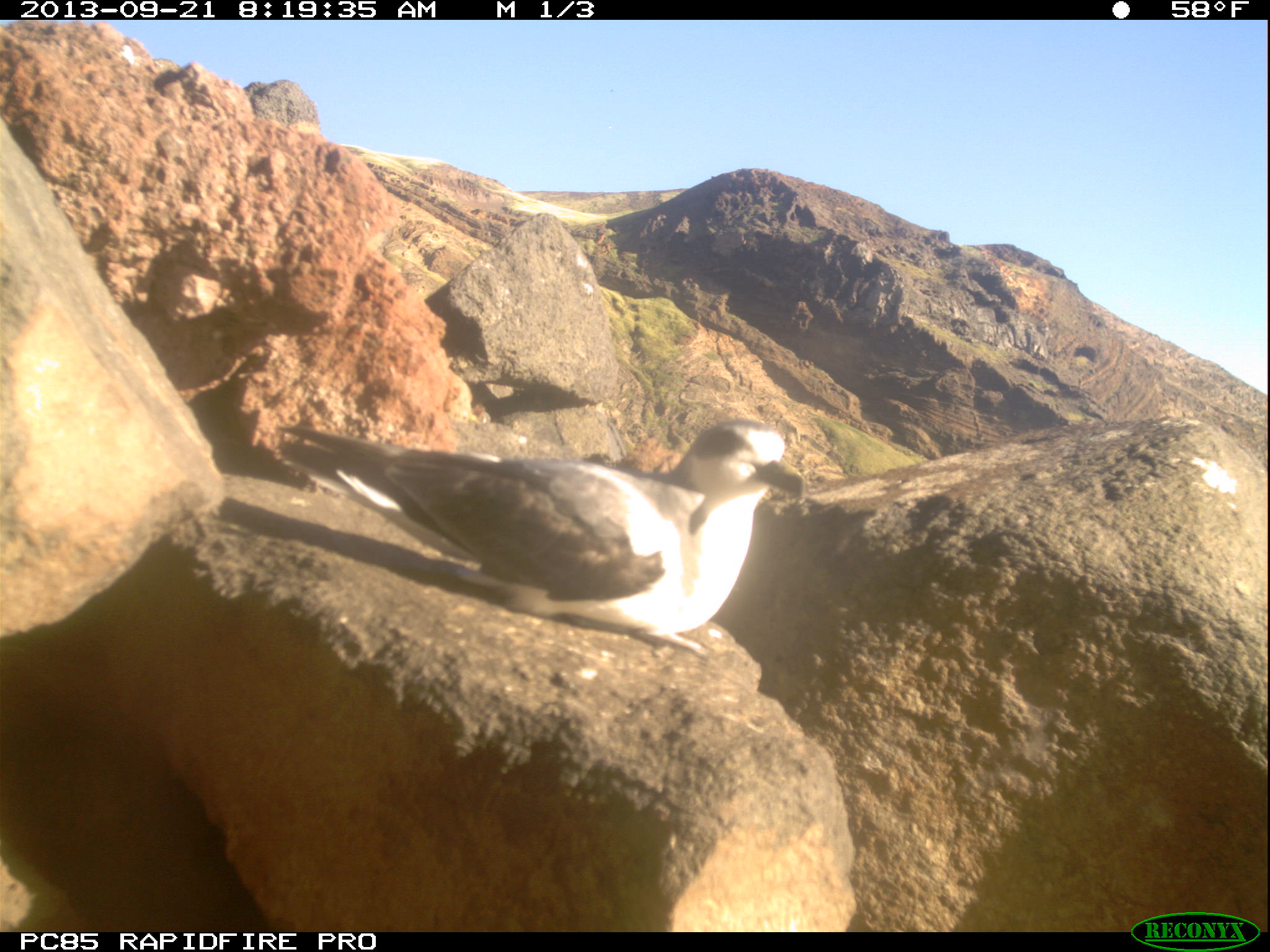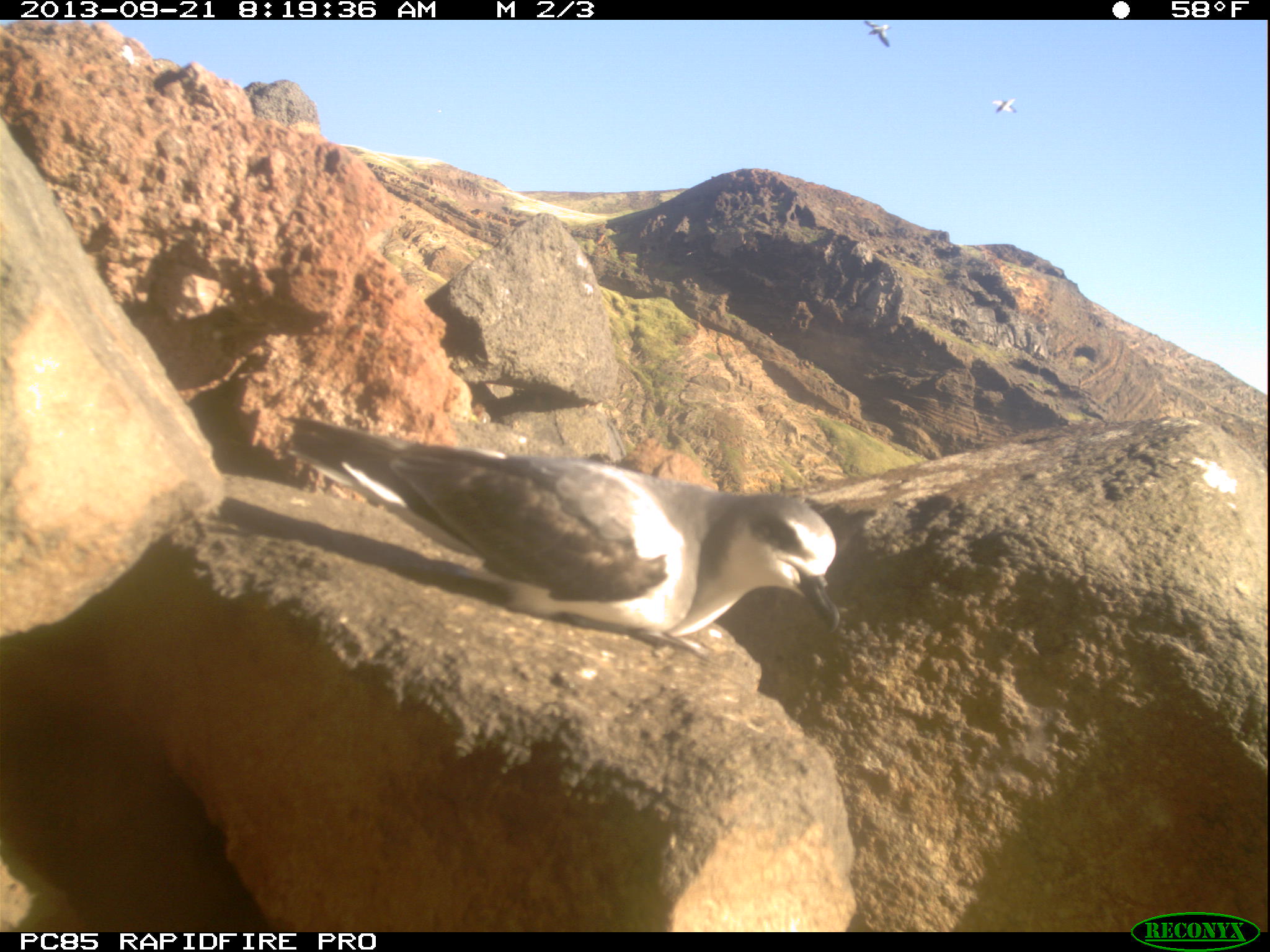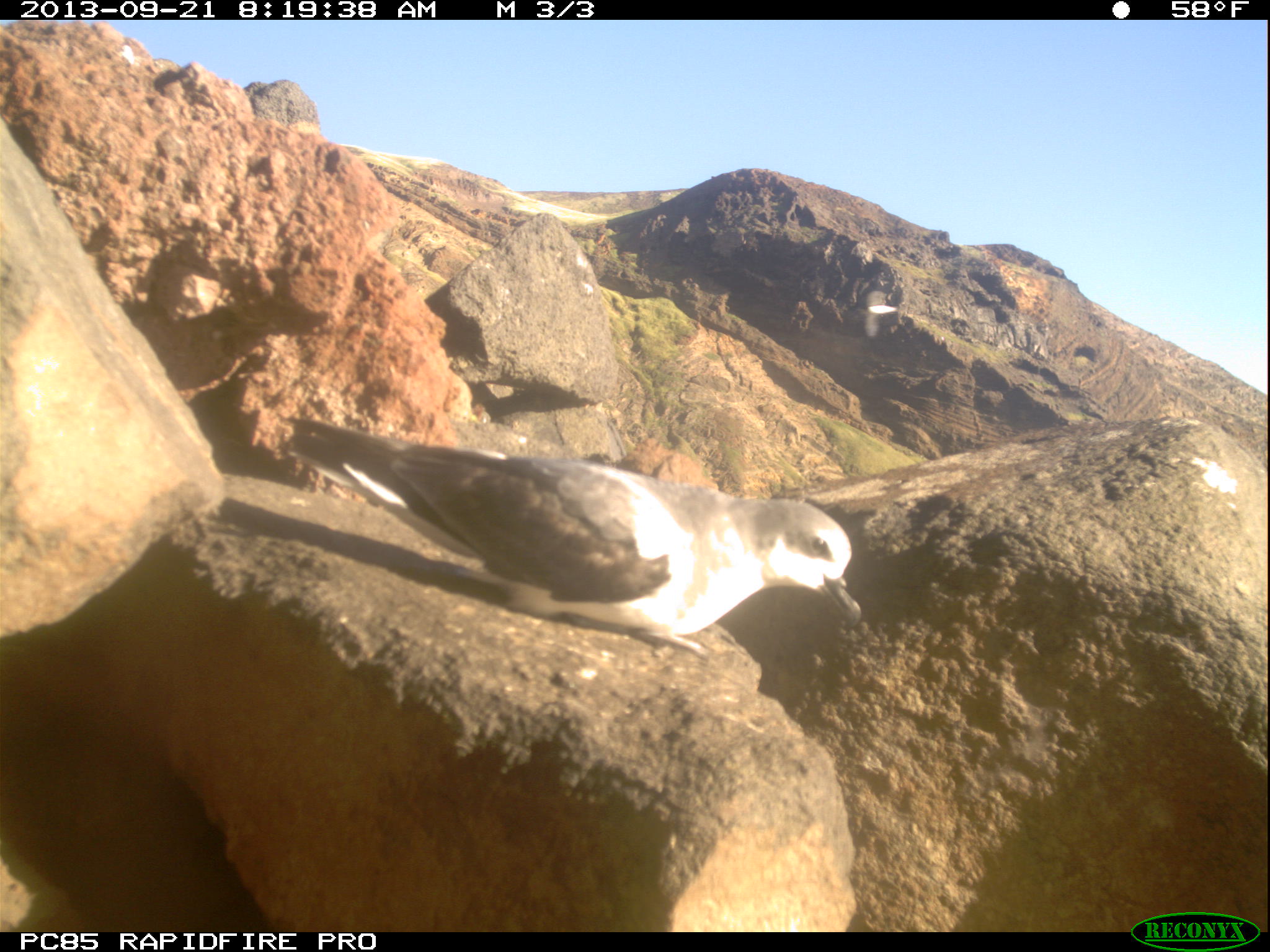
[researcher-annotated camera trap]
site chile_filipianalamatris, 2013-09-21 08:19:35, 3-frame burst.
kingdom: Animalia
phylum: Chordata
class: Aves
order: Procellariiformes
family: Procellariidae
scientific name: Procellariidae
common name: petrel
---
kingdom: Animalia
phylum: Chordata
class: Aves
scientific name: Aves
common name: bird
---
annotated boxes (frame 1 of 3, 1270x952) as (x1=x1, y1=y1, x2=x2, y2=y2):
petrel: (x1=266, y1=416, x2=809, y2=664)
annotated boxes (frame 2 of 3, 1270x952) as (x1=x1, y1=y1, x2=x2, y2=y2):
petrel: (x1=282, y1=410, x2=846, y2=666); (x1=859, y1=21, x2=893, y2=47); (x1=991, y1=97, x2=1018, y2=114)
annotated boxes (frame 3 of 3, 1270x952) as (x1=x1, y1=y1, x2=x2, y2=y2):
bird: (x1=853, y1=277, x2=904, y2=355)
petrel: (x1=282, y1=412, x2=868, y2=661)